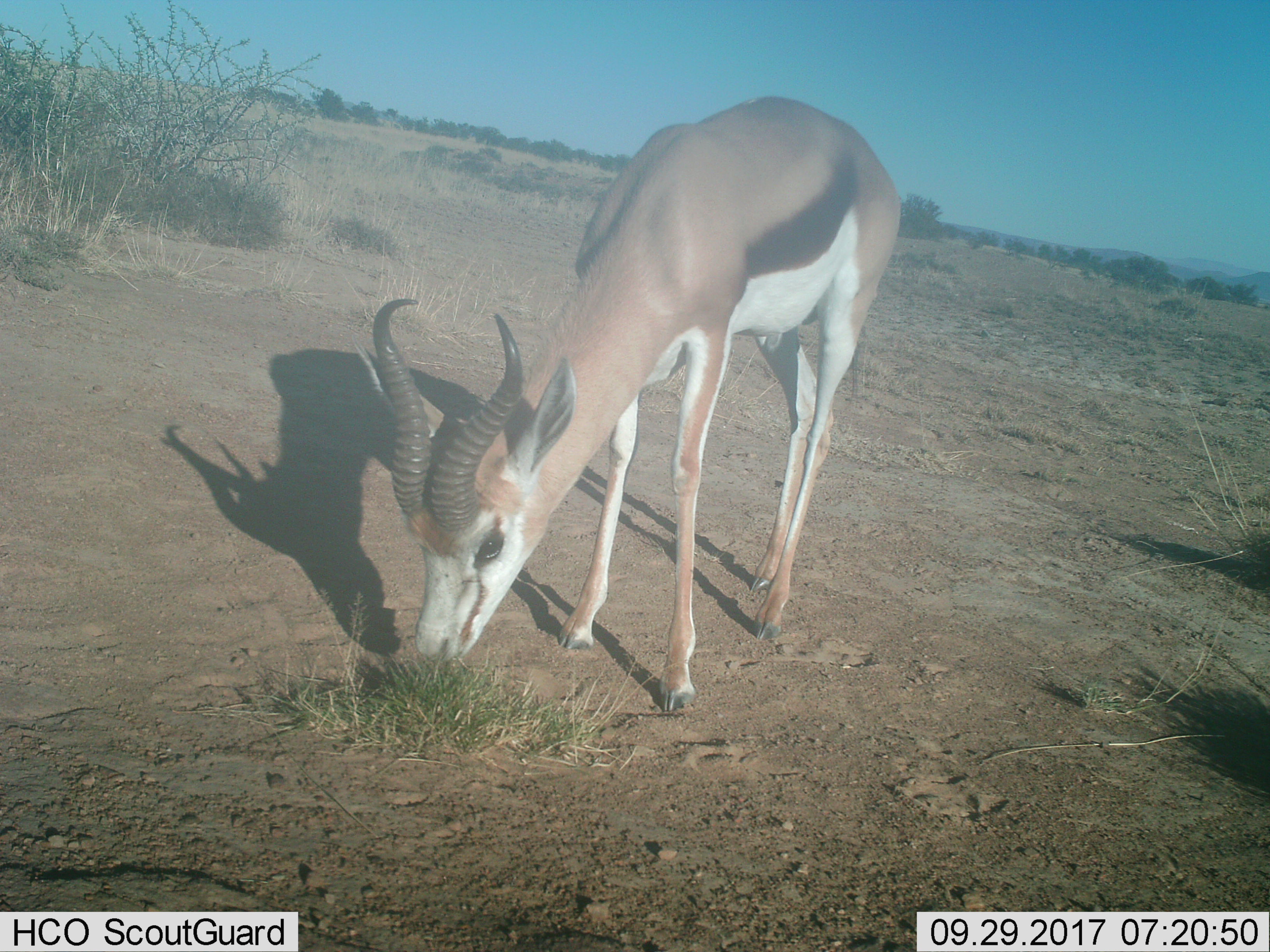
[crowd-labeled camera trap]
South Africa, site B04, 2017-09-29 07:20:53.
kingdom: Animalia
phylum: Chordata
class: Mammalia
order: Artiodactyla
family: Bovidae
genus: Antidorcas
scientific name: Antidorcas marsupialis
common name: springbok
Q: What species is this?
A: Springbok (Antidorcas marsupialis).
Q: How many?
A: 1.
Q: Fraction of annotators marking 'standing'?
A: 11%.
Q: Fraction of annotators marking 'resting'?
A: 0%.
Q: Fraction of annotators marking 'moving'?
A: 0%.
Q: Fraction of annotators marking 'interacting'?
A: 0%.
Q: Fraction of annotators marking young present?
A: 0%.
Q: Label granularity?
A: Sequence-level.